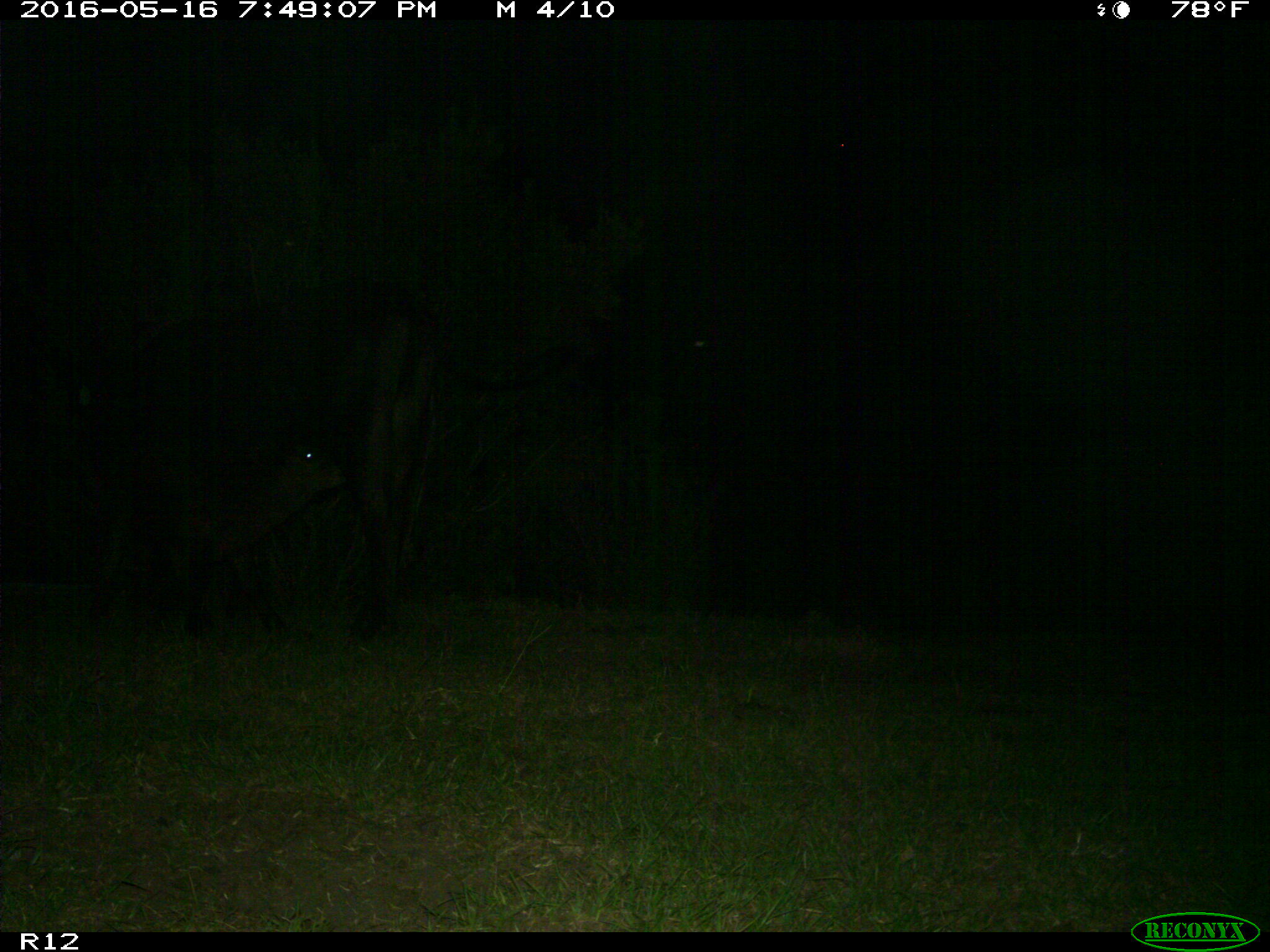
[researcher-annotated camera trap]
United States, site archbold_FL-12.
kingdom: Animalia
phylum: Chordata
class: Mammalia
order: Artiodactyla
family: Bovidae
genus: Bos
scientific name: Bos taurus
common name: domestic cow